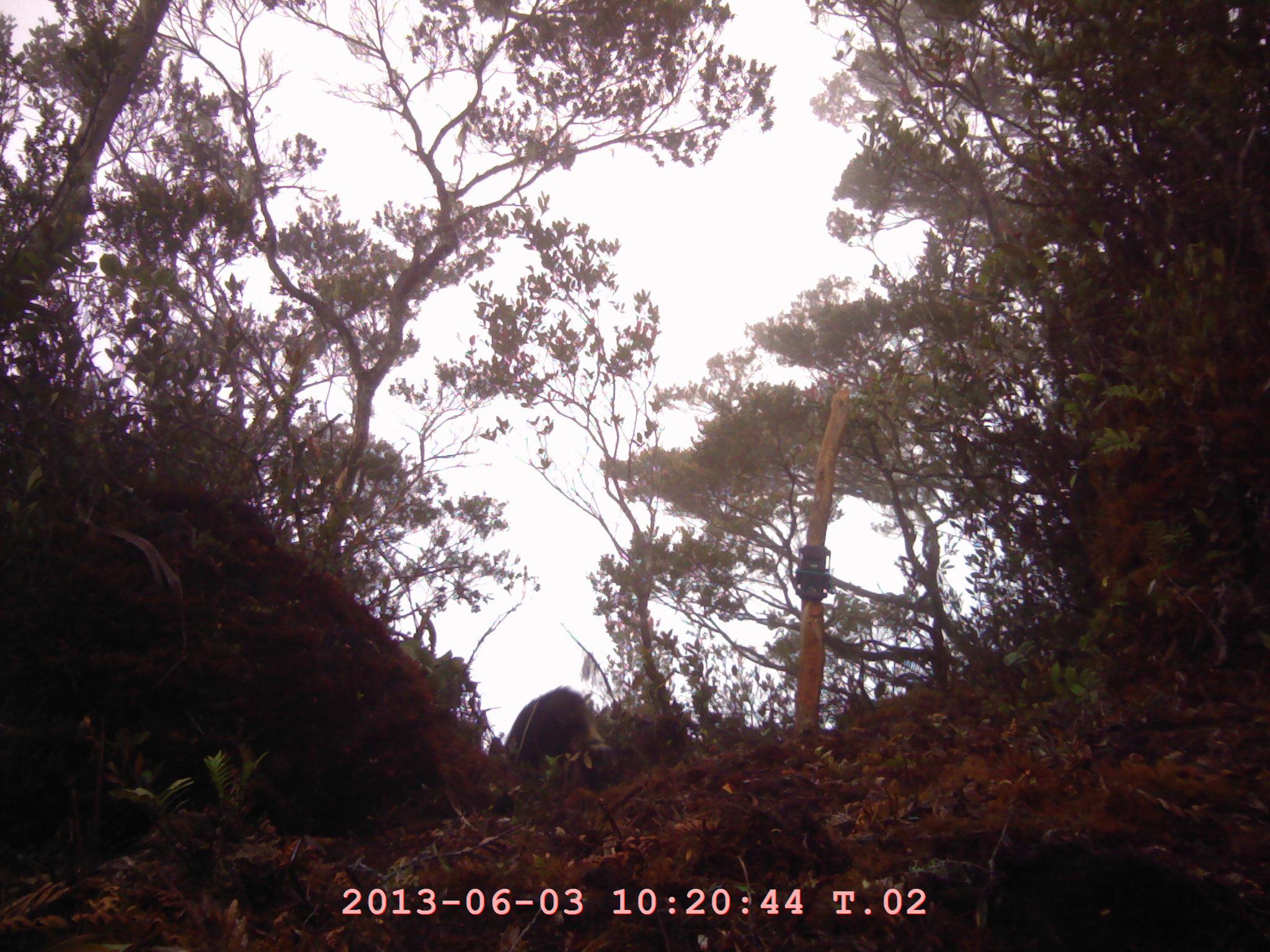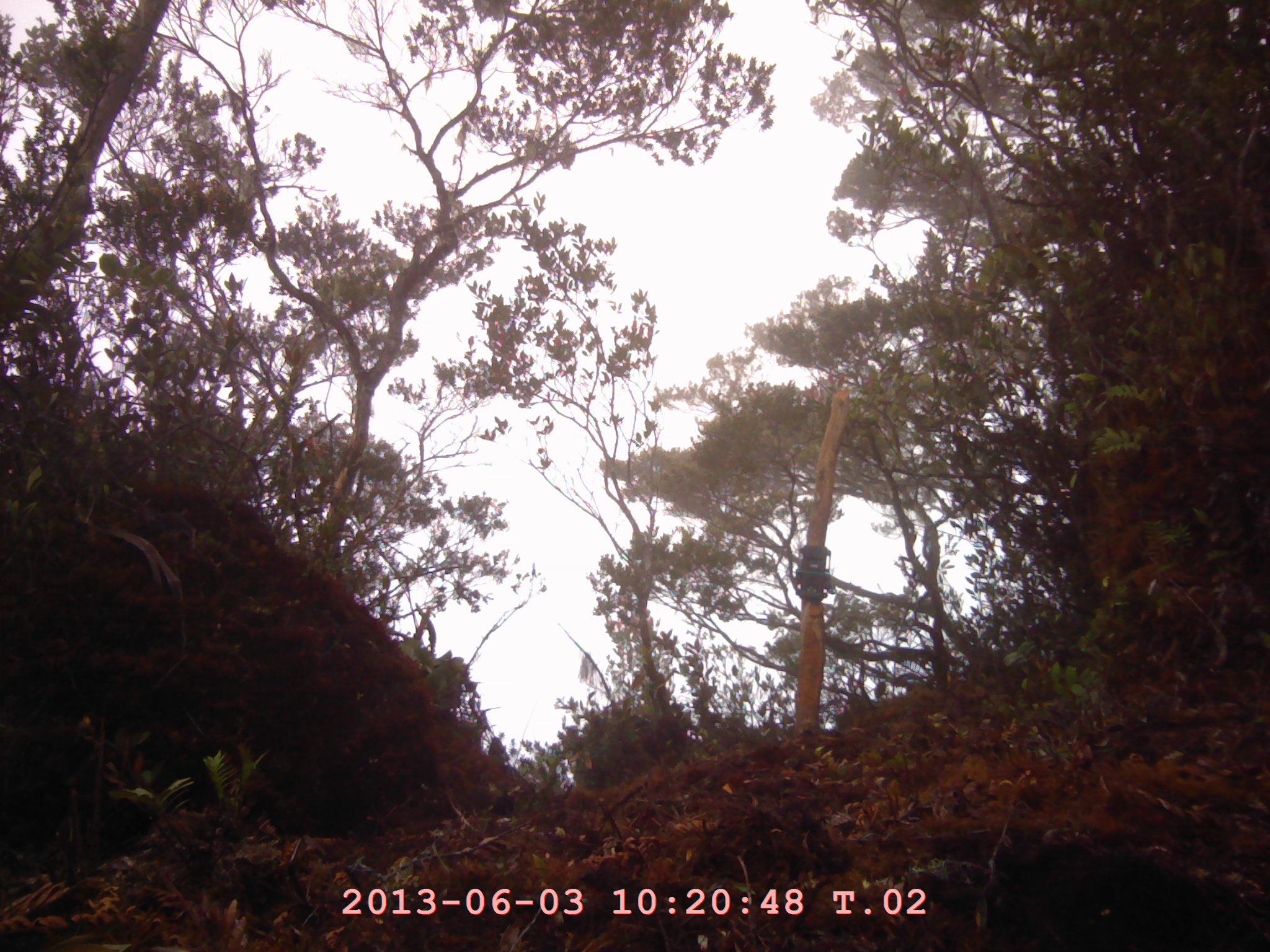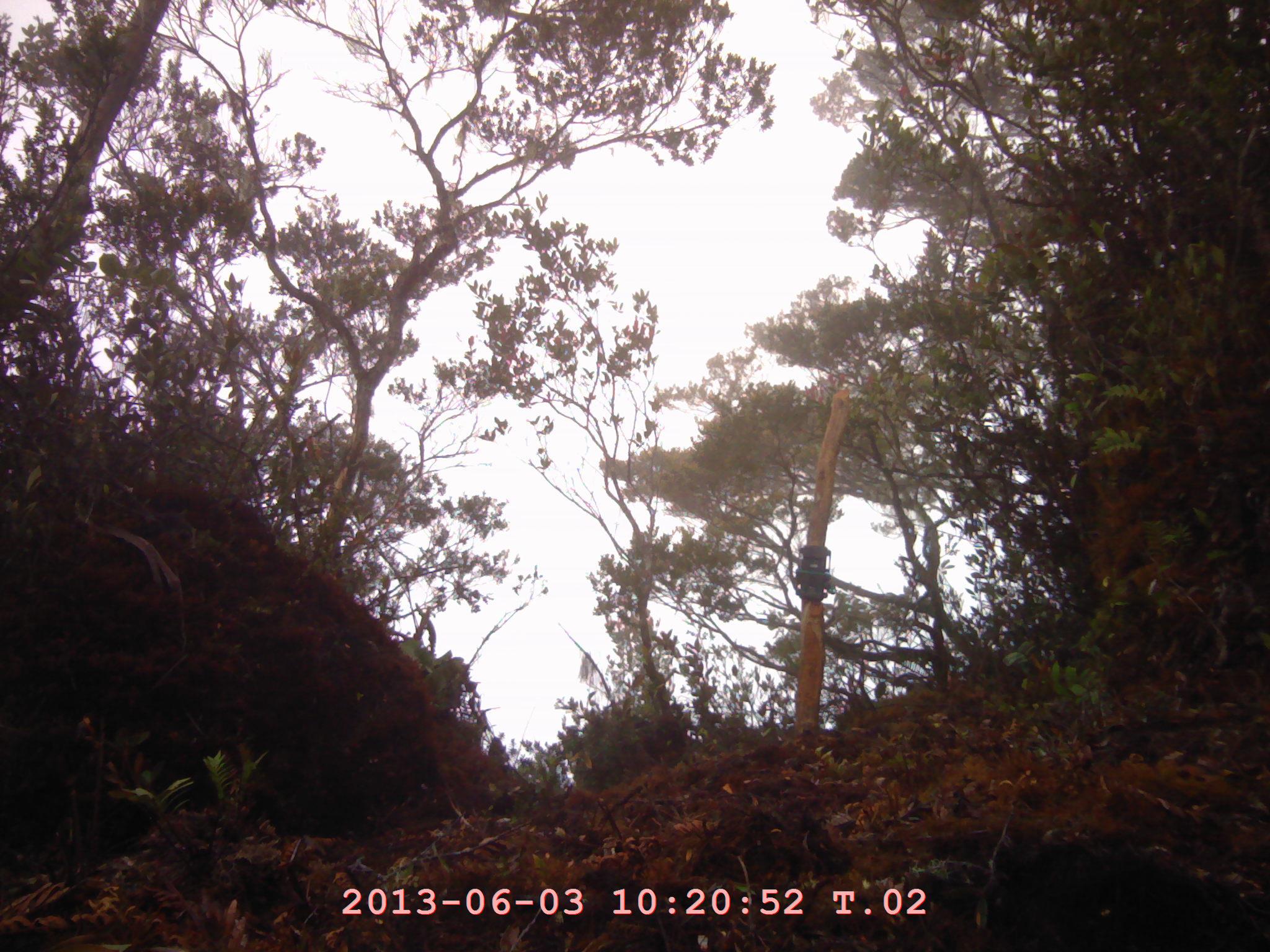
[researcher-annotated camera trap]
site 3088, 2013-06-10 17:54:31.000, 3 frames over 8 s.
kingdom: Animalia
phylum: Chordata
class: Mammalia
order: Artiodactyla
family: Bovidae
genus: Capricornis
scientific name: Capricornis sumatraensis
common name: southern serow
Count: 1.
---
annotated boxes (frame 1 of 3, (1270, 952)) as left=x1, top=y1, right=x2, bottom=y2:
capricornis sumatraensis: left=501, top=687, right=591, bottom=776